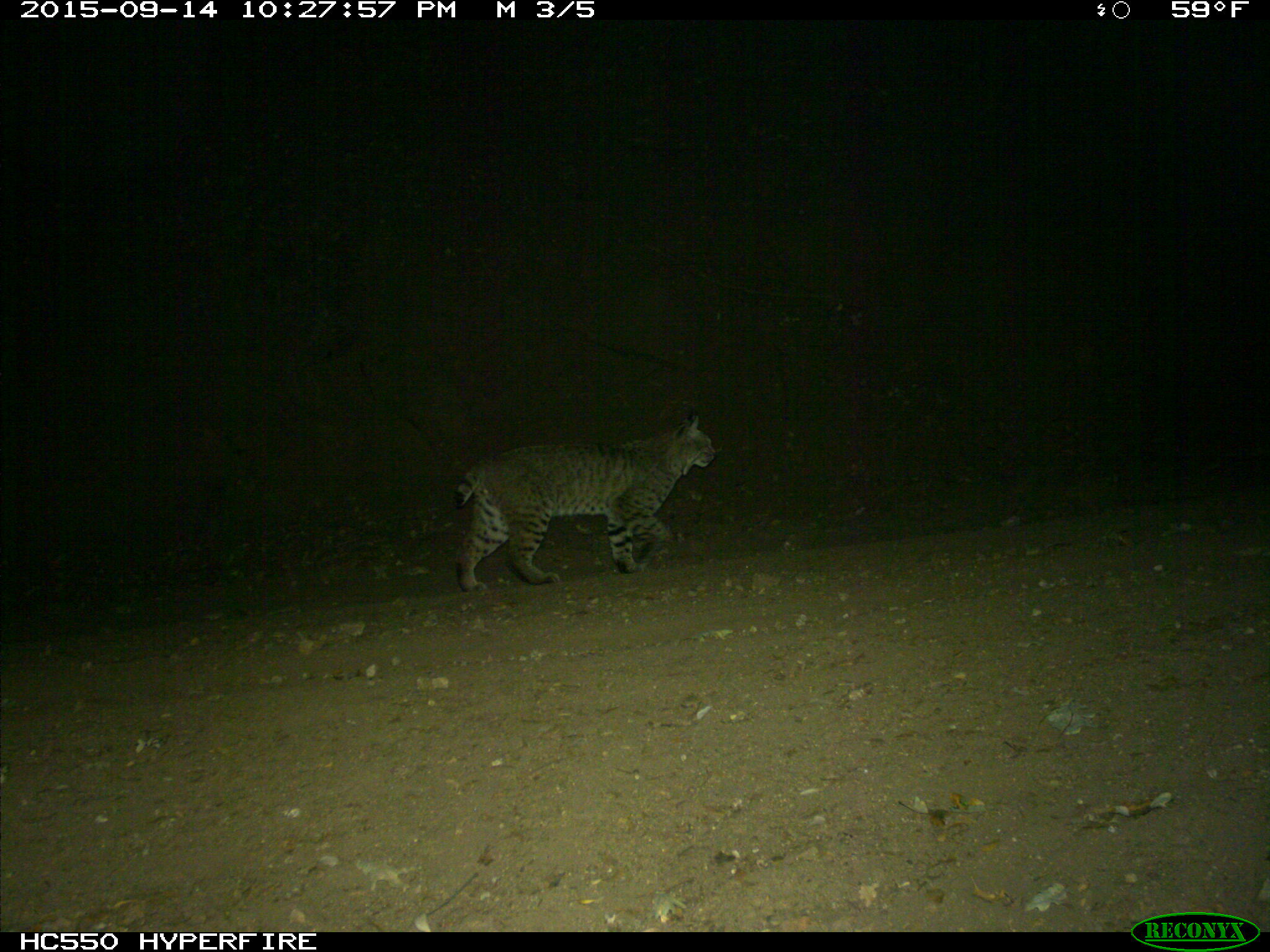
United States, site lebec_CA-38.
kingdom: Animalia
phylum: Chordata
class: Mammalia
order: Carnivora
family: Felidae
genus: Lynx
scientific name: Lynx rufus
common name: bobcat